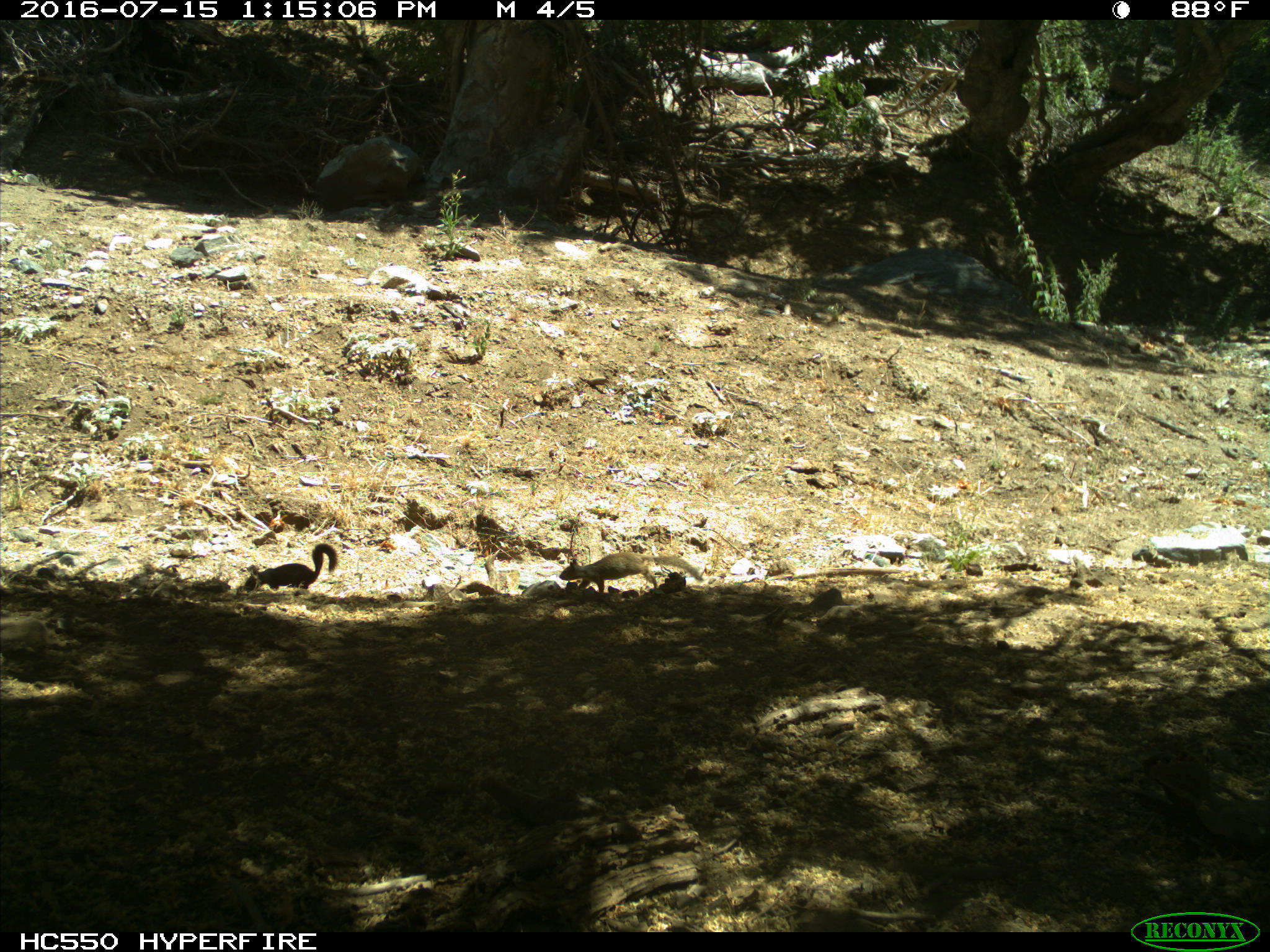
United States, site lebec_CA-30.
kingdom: Animalia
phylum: Chordata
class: Mammalia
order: Rodentia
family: Sciuridae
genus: Otospermophilus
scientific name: Otospermophilus beecheyi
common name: california ground squirrel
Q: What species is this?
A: Otospermophilus beecheyi (california ground squirrel).